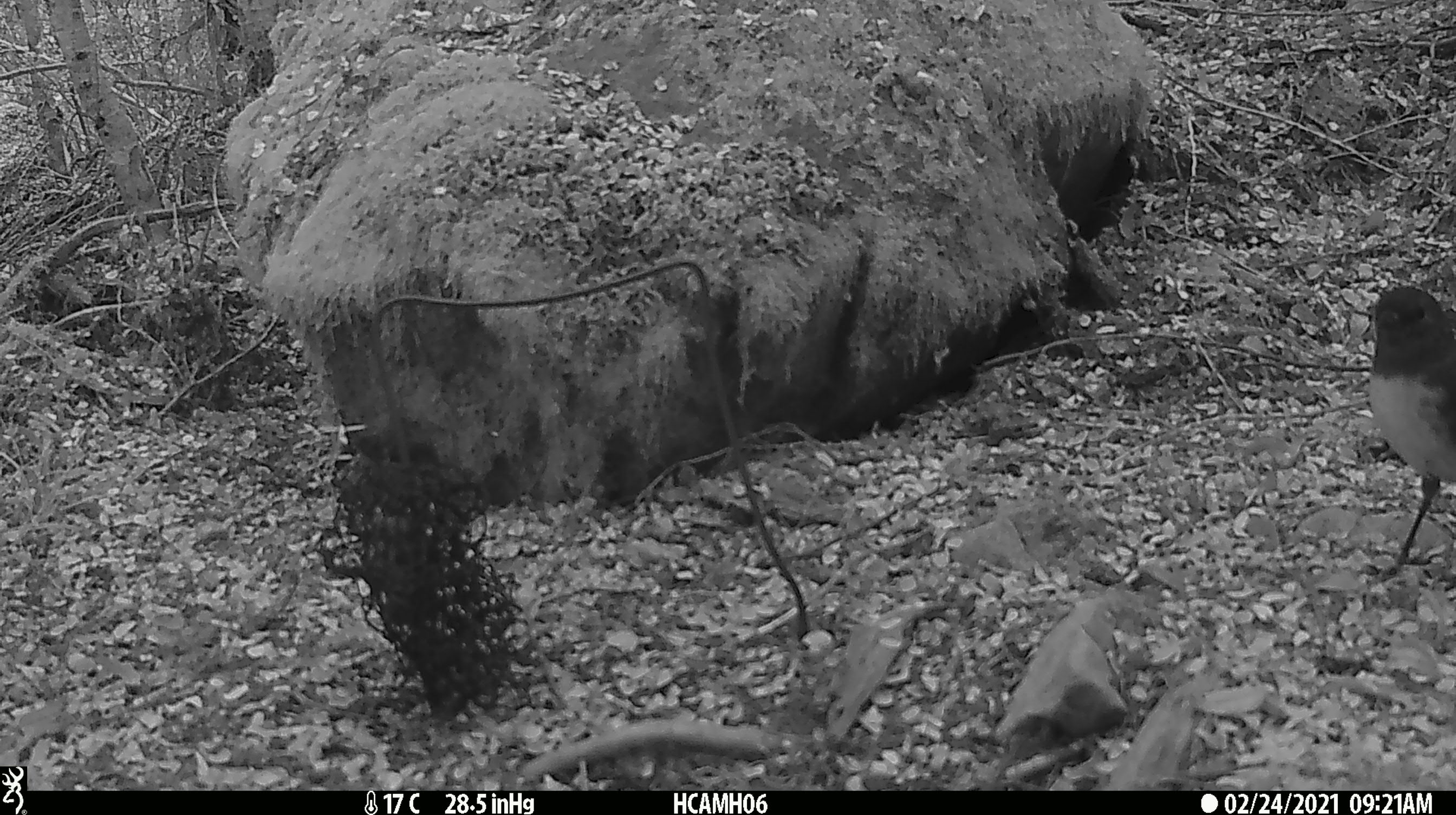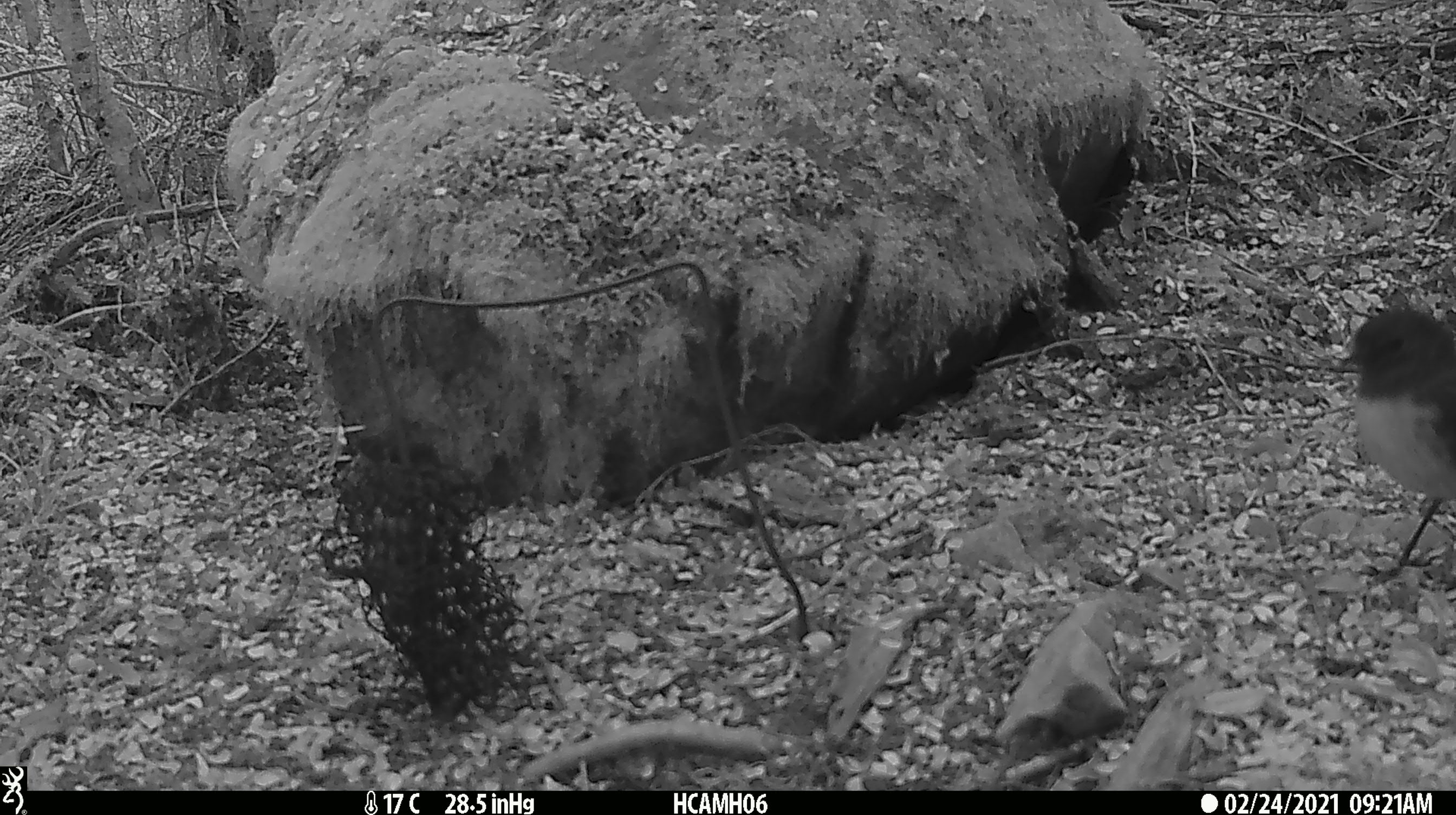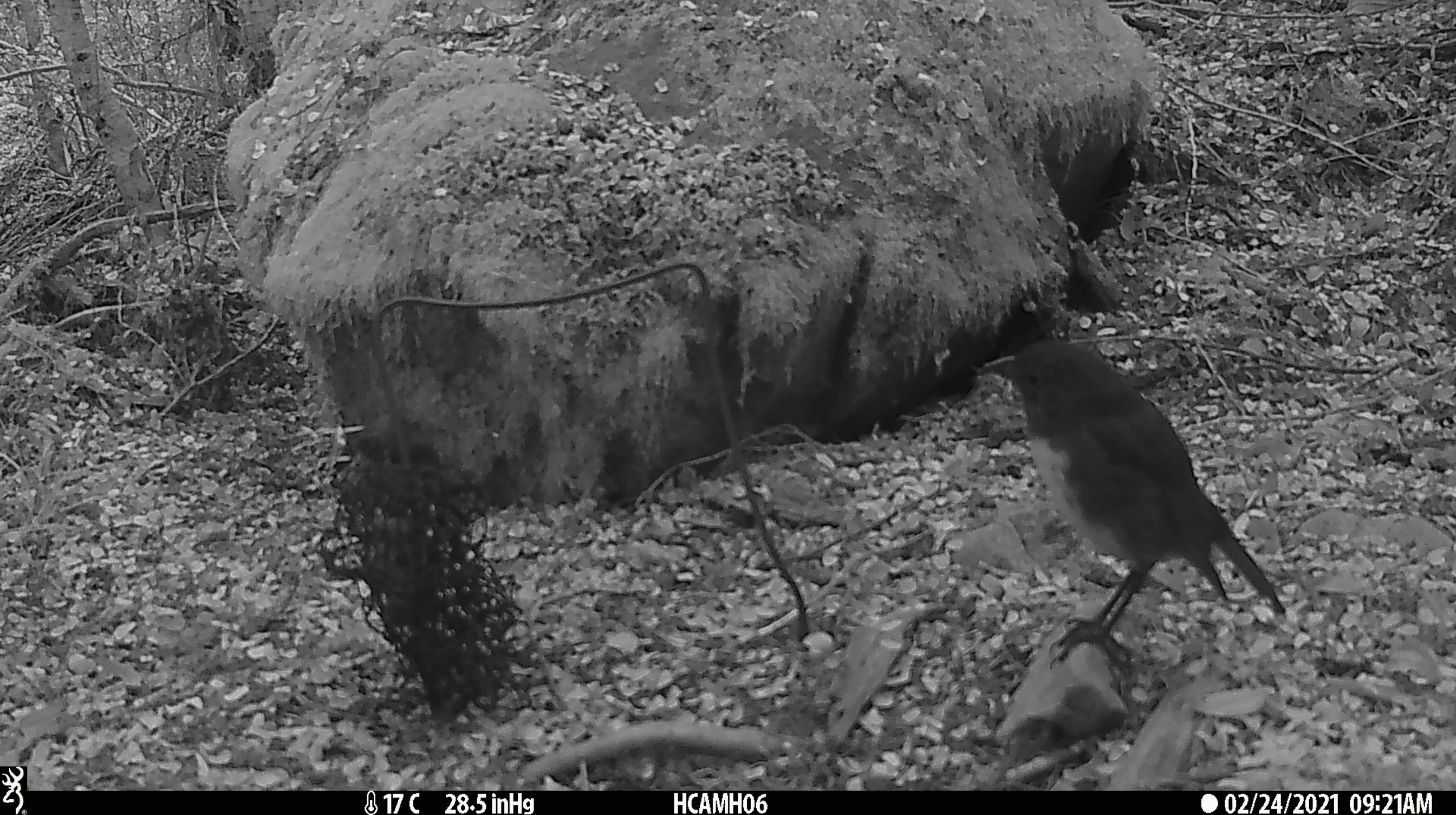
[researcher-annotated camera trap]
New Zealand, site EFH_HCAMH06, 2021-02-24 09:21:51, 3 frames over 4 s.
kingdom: Animalia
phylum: Chordata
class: Aves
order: Passeriformes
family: Petroicidae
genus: Petroica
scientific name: Petroica australis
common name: new zealand robin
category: robin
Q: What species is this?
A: Robin (new zealand robin) (Petroica australis).